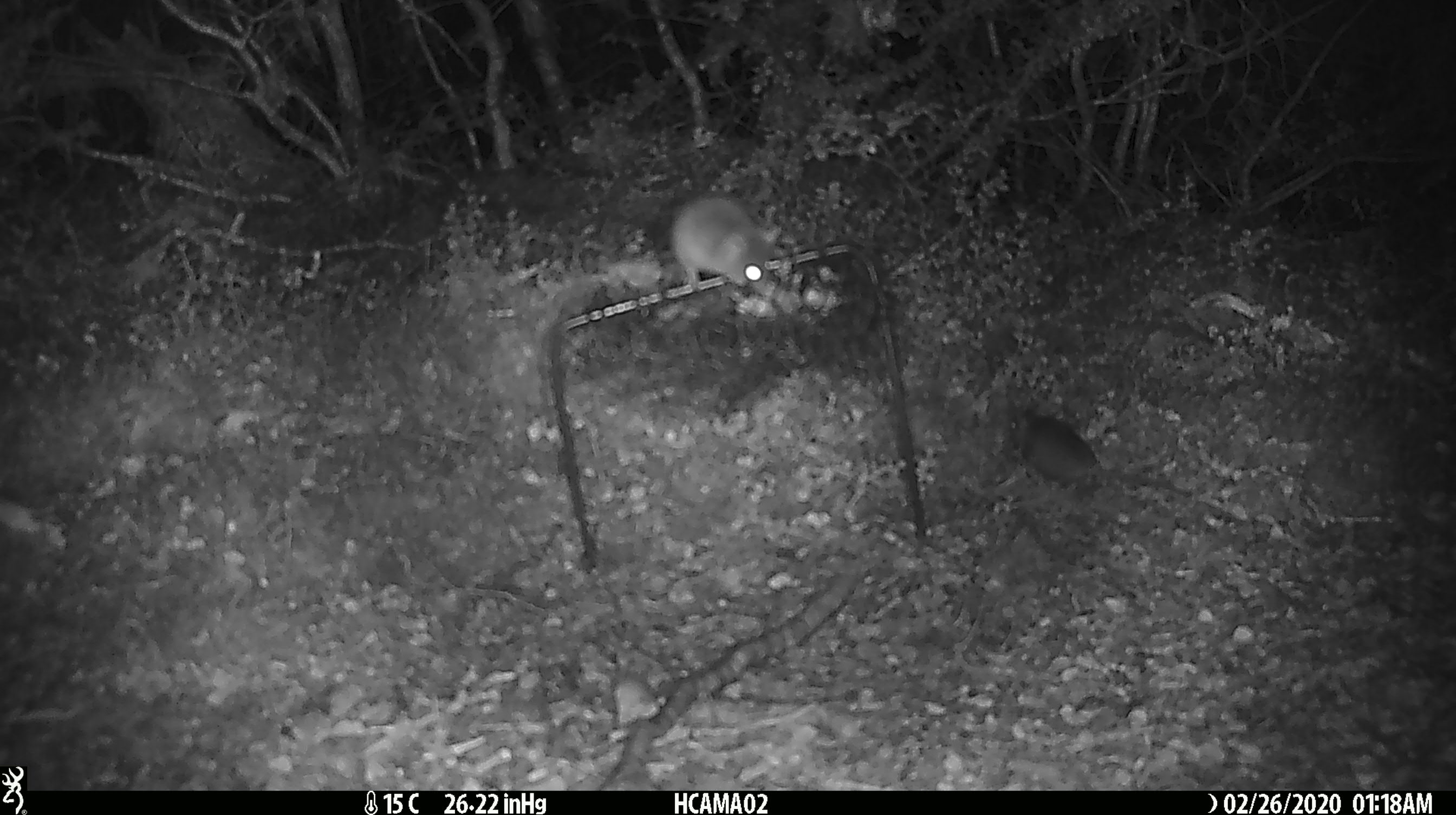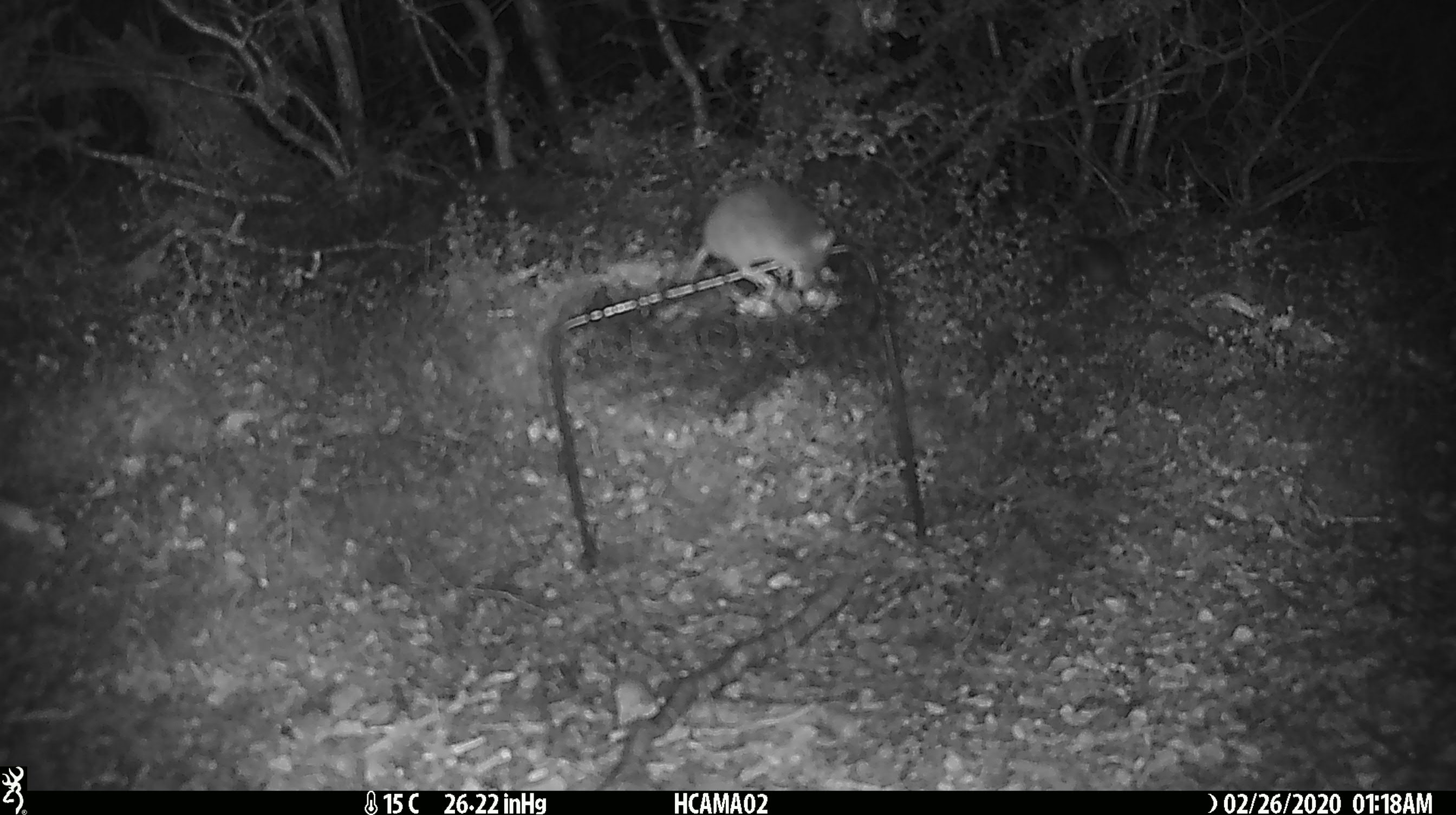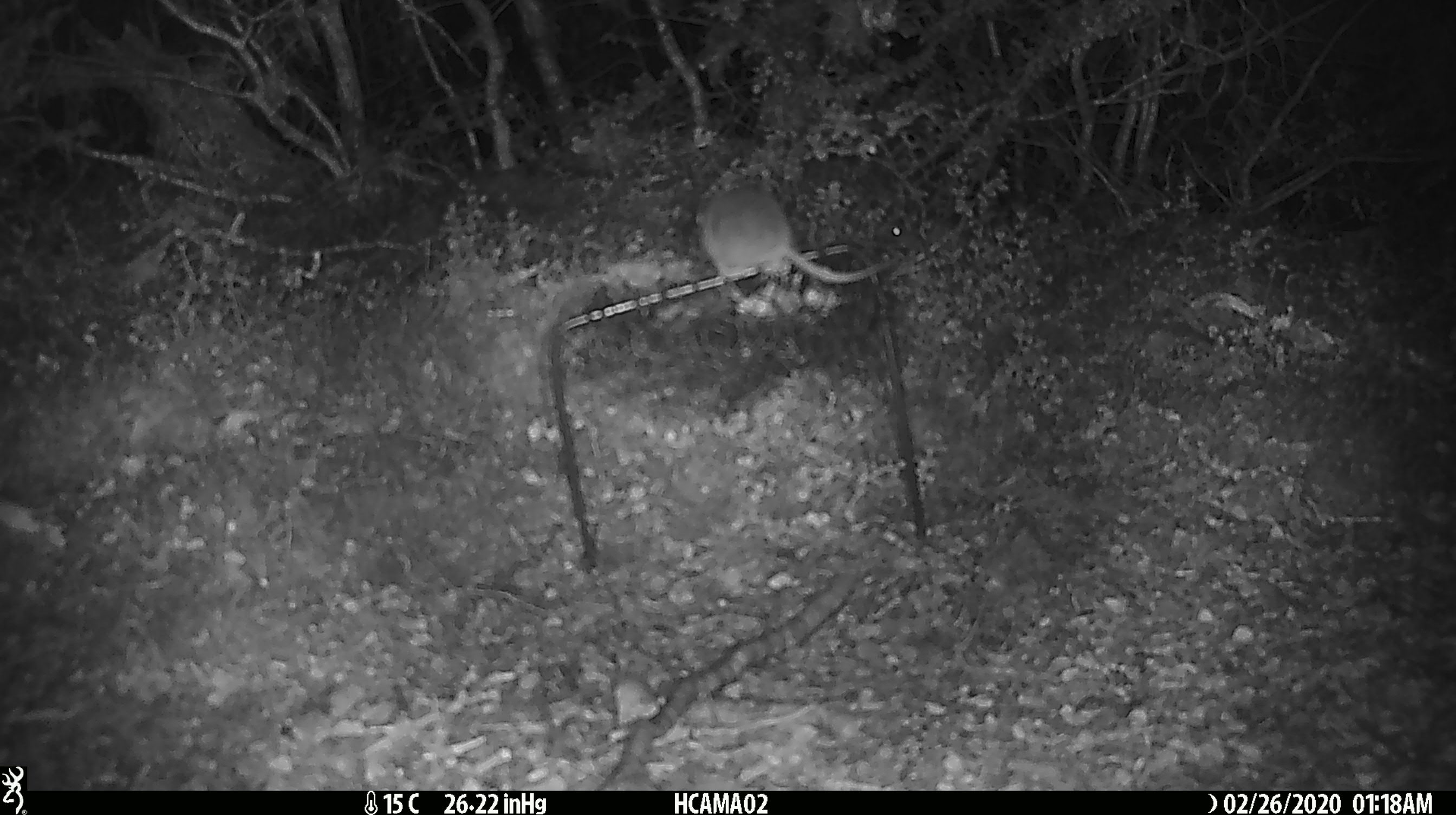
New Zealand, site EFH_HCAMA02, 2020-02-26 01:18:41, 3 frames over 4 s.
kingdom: Animalia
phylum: Chordata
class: Mammalia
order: Rodentia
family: Muridae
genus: Mus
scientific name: Mus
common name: mouse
Mouse (Mus).